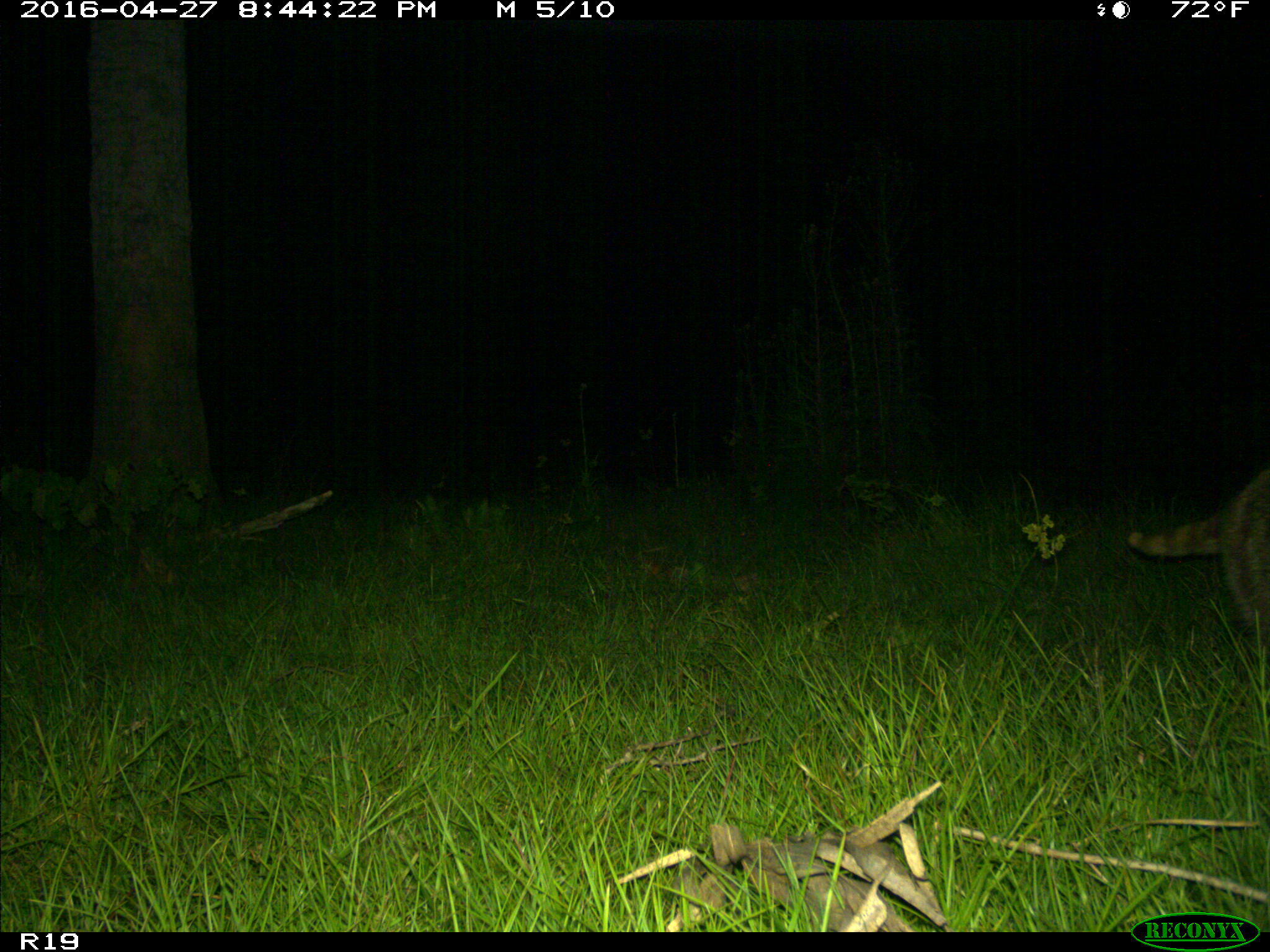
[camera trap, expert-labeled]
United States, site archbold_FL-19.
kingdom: Animalia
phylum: Chordata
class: Mammalia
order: Carnivora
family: Procyonidae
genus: Procyon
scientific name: Procyon lotor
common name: common raccoon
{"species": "Procyon lotor (common raccoon)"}